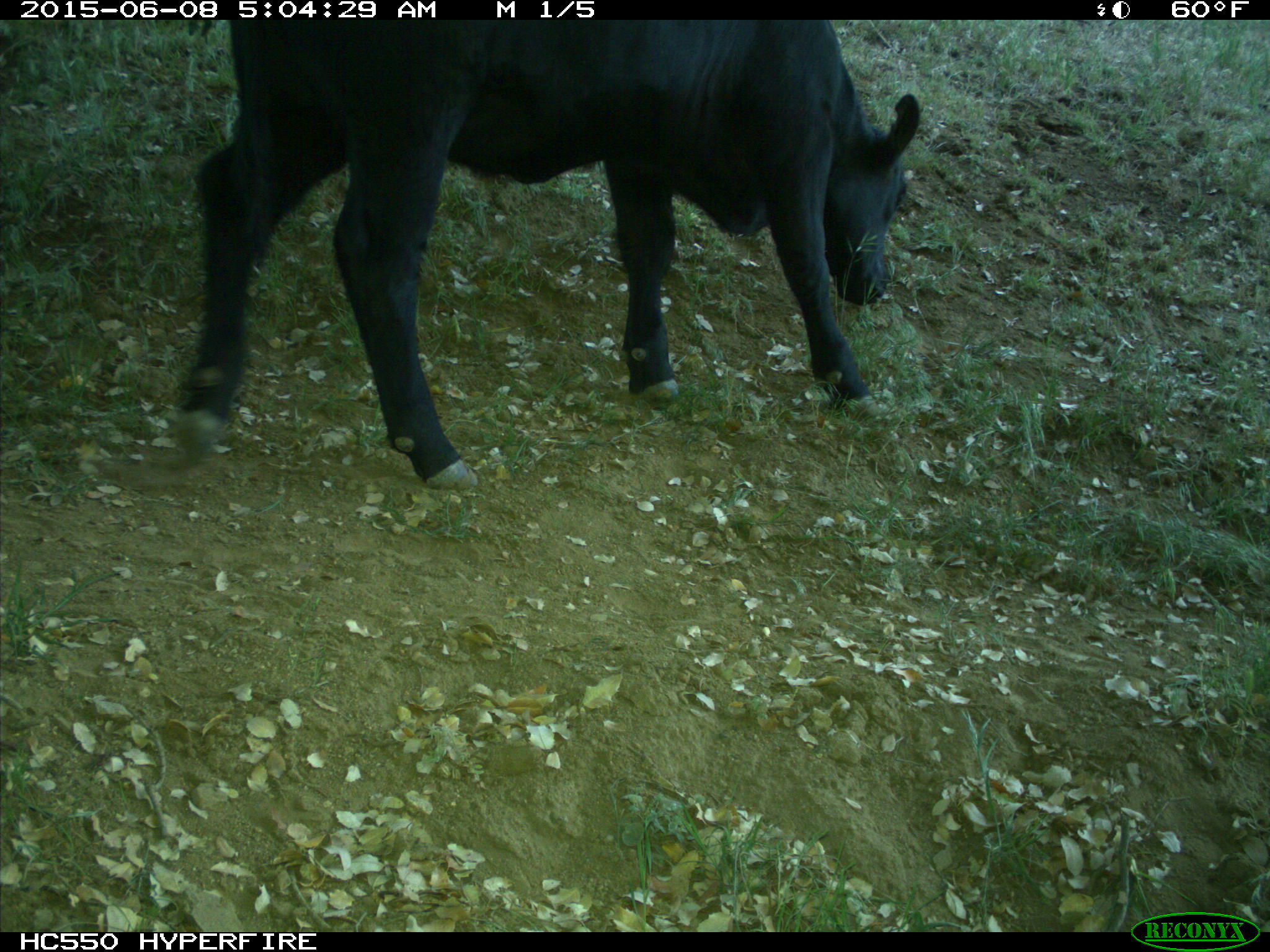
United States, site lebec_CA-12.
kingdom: Animalia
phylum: Chordata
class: Mammalia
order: Artiodactyla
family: Bovidae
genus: Bos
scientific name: Bos taurus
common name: domestic cow